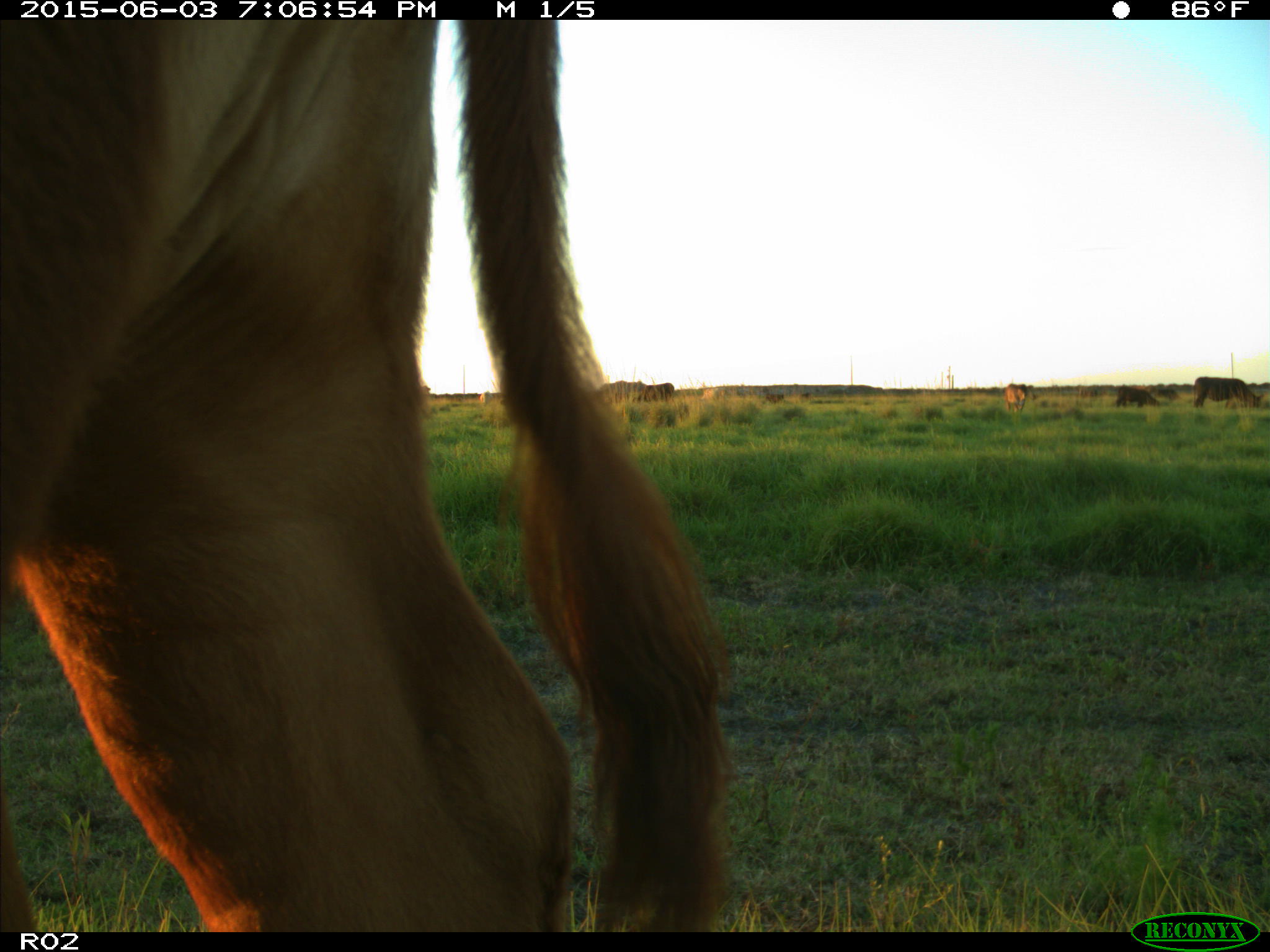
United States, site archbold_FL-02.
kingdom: Animalia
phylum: Chordata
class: Mammalia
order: Artiodactyla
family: Bovidae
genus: Bos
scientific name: Bos taurus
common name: domestic cow